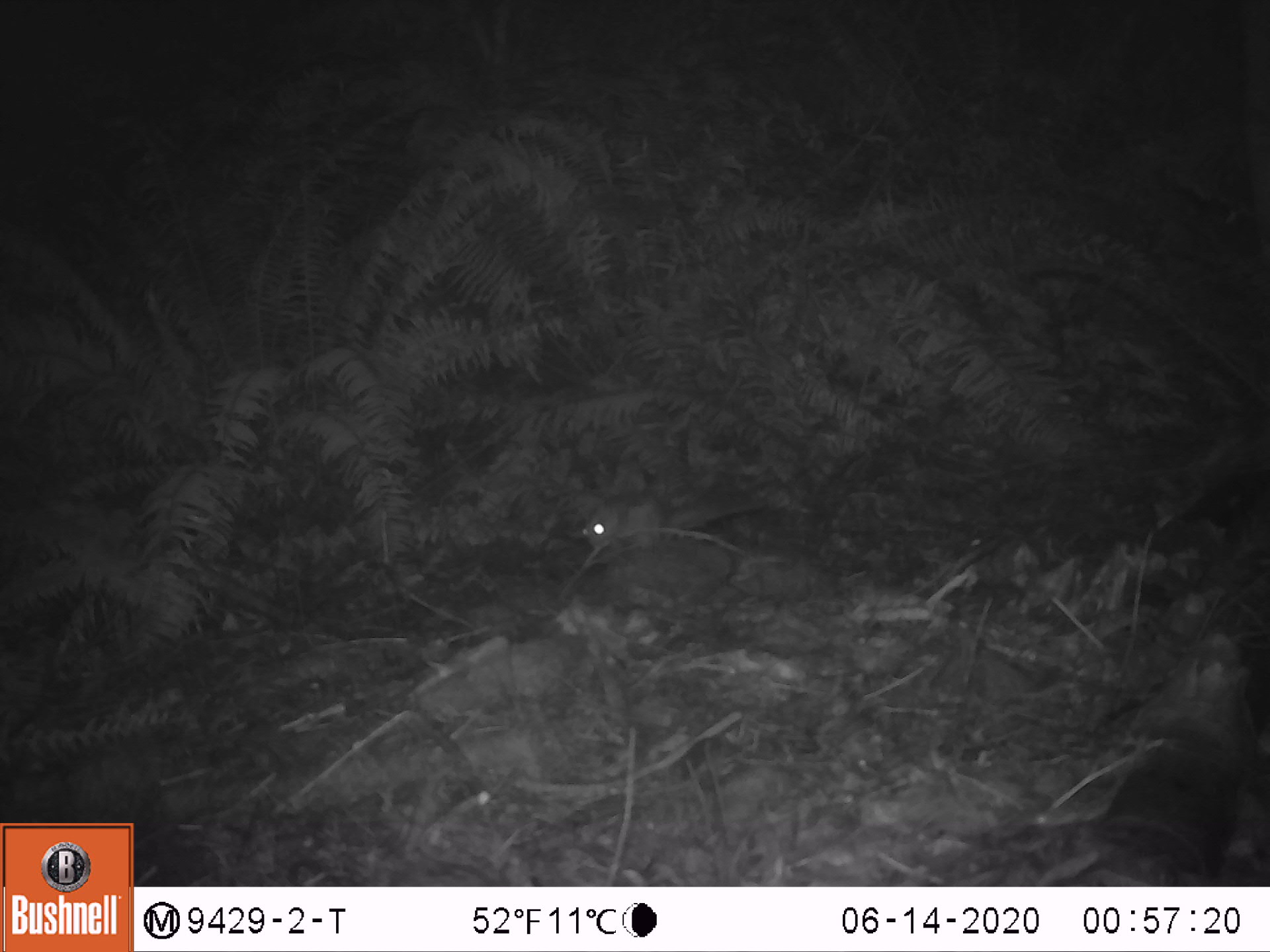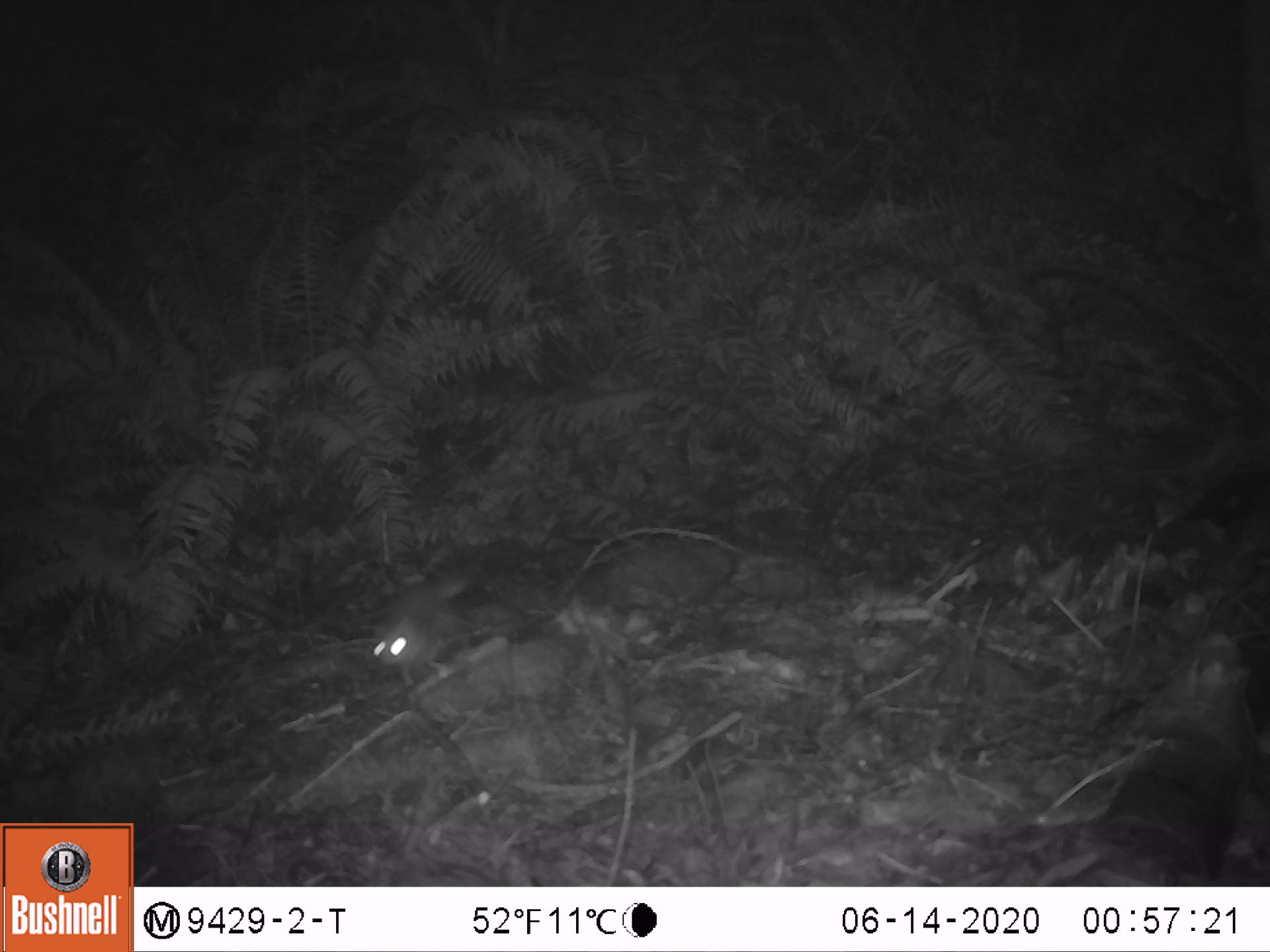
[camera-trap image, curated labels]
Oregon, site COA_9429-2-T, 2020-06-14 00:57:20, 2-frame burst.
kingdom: Animalia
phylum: Chordata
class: Mammalia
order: Rodentia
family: Sciuridae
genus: Glaucomys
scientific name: Glaucomys oregonensis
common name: humboldt's flying squirrel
Humboldt's flying squirrel (Glaucomys oregonensis).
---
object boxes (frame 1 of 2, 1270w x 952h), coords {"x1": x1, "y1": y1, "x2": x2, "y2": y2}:
humboldt's flying squirrel: {"x1": 561, "y1": 468, "x2": 788, "y2": 561}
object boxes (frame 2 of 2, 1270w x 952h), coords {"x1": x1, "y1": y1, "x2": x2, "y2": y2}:
humboldt's flying squirrel: {"x1": 352, "y1": 527, "x2": 513, "y2": 683}